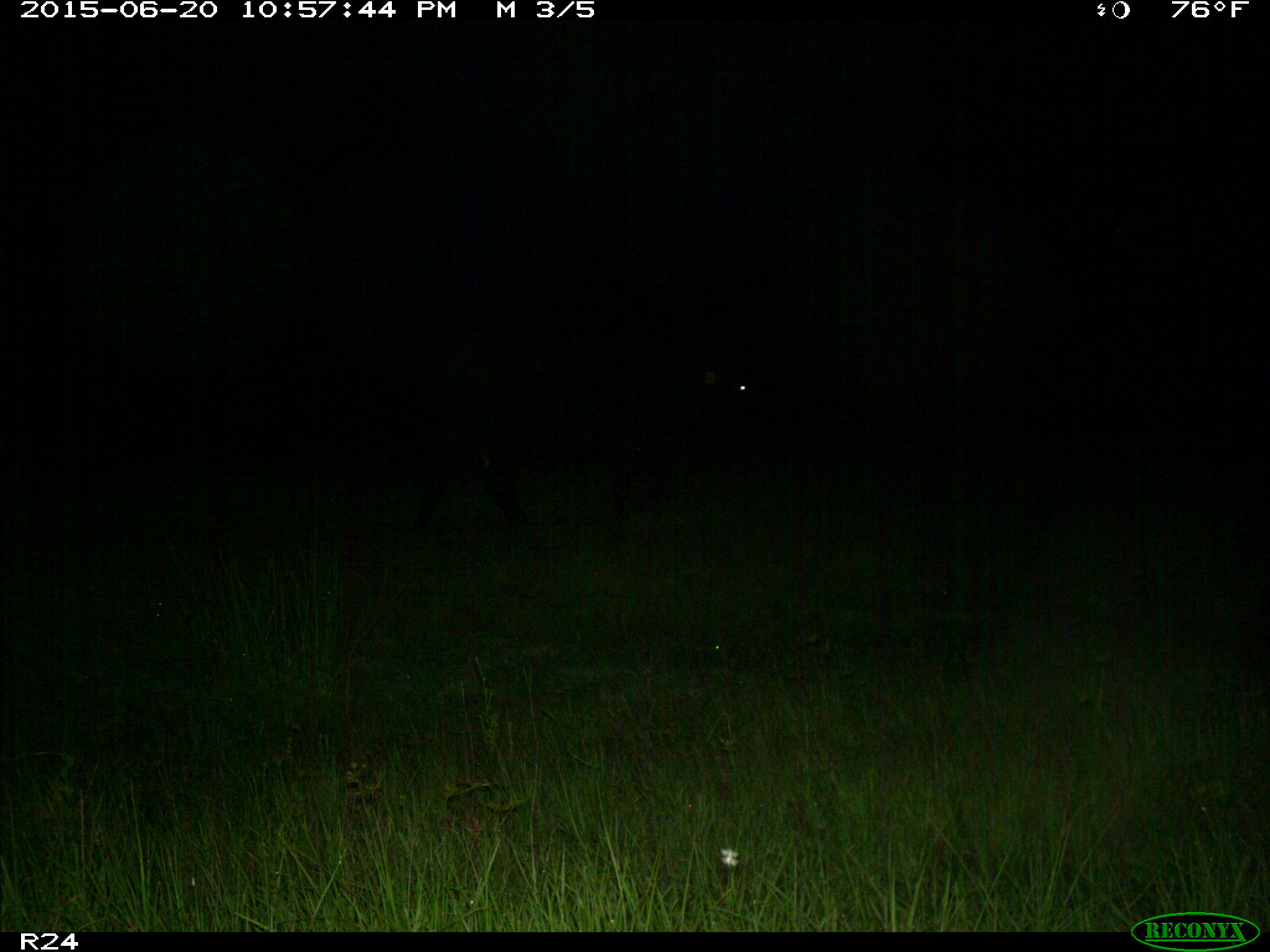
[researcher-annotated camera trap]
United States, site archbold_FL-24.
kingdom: Animalia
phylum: Chordata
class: Mammalia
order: Artiodactyla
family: Bovidae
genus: Bos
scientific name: Bos taurus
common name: domestic cow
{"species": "Bos taurus (domestic cow)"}